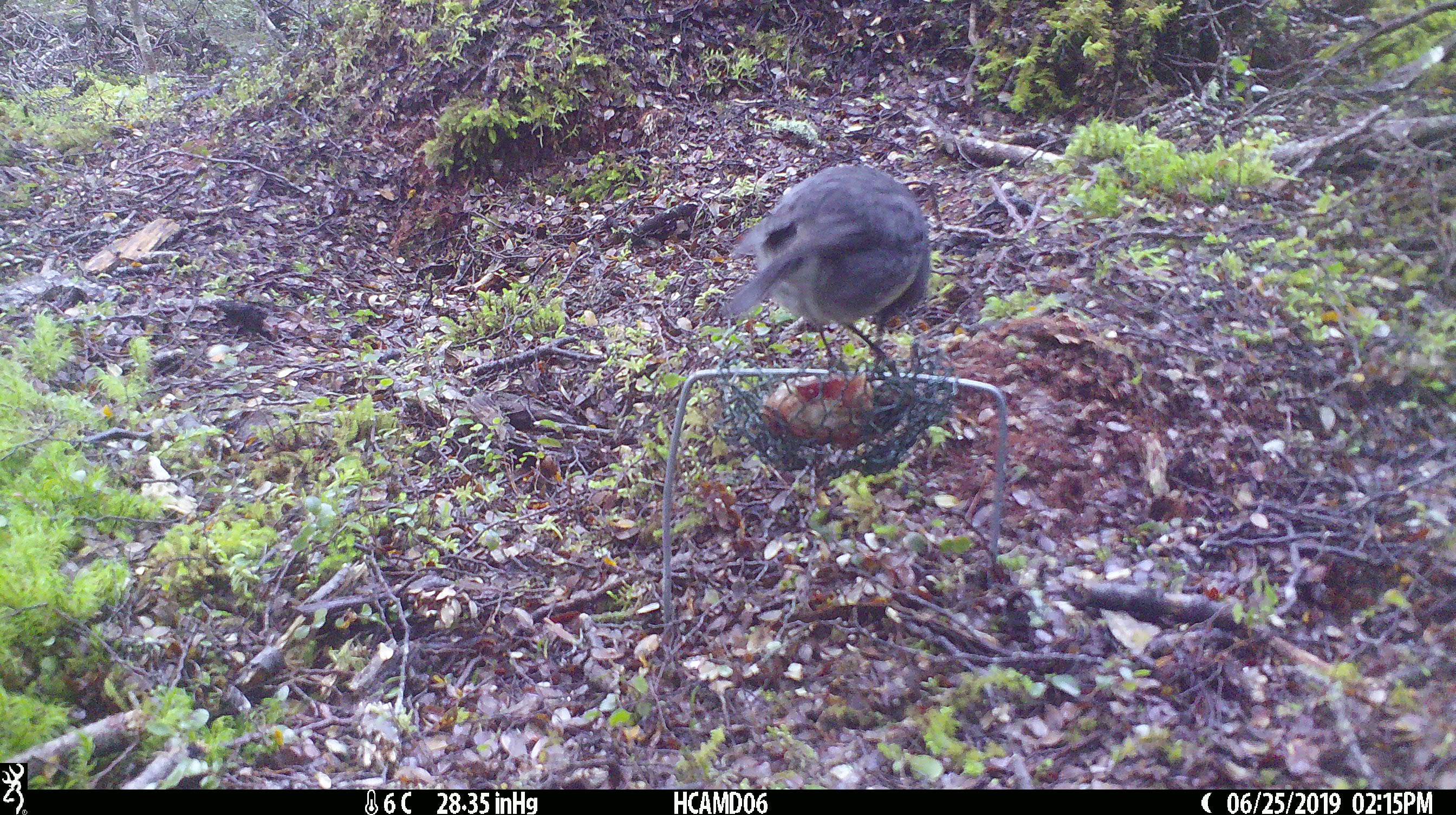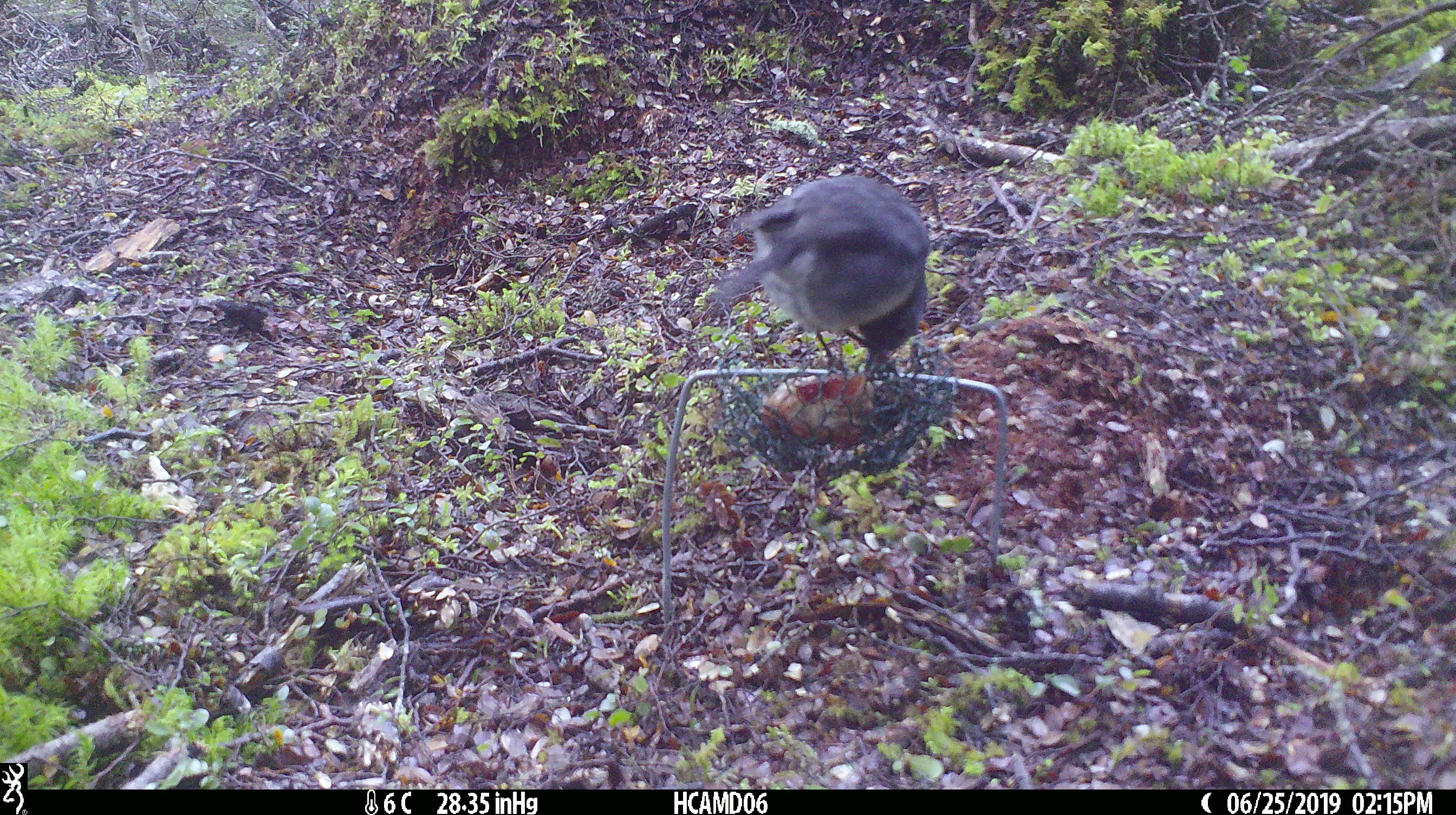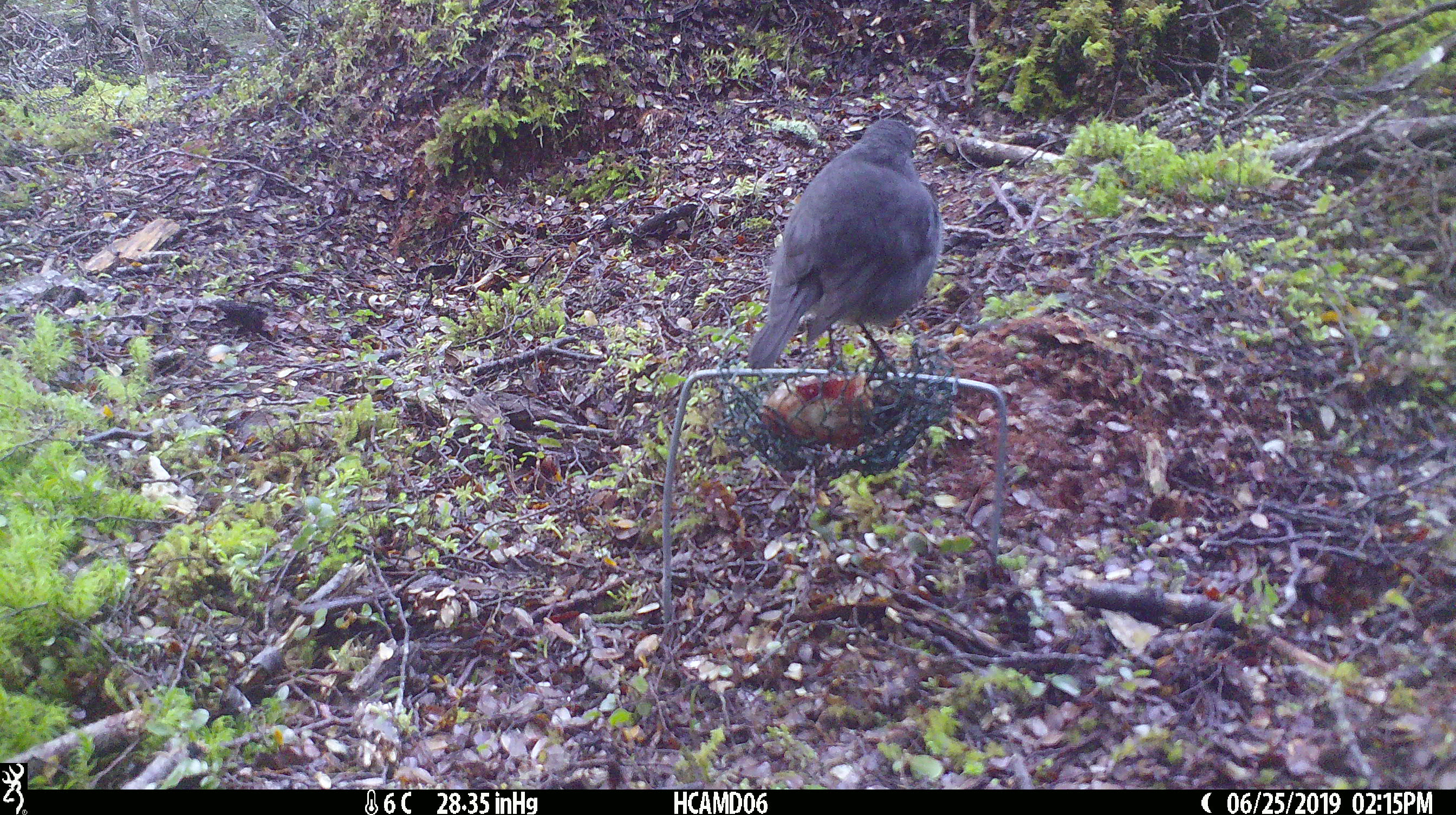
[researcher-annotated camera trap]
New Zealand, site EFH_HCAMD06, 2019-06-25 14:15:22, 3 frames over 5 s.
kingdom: Animalia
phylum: Chordata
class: Aves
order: Passeriformes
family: Petroicidae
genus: Petroica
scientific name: Petroica australis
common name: new zealand robin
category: robin